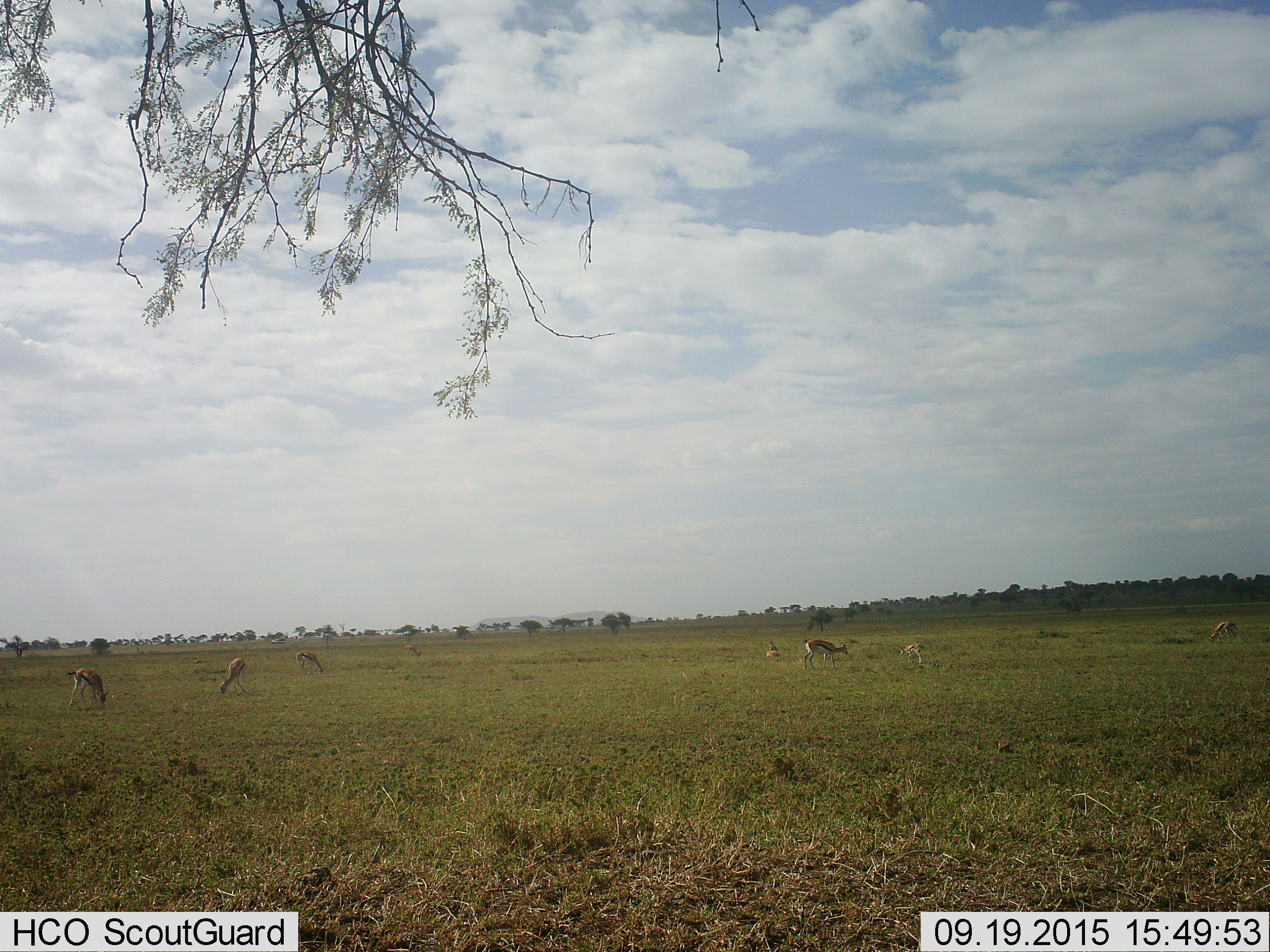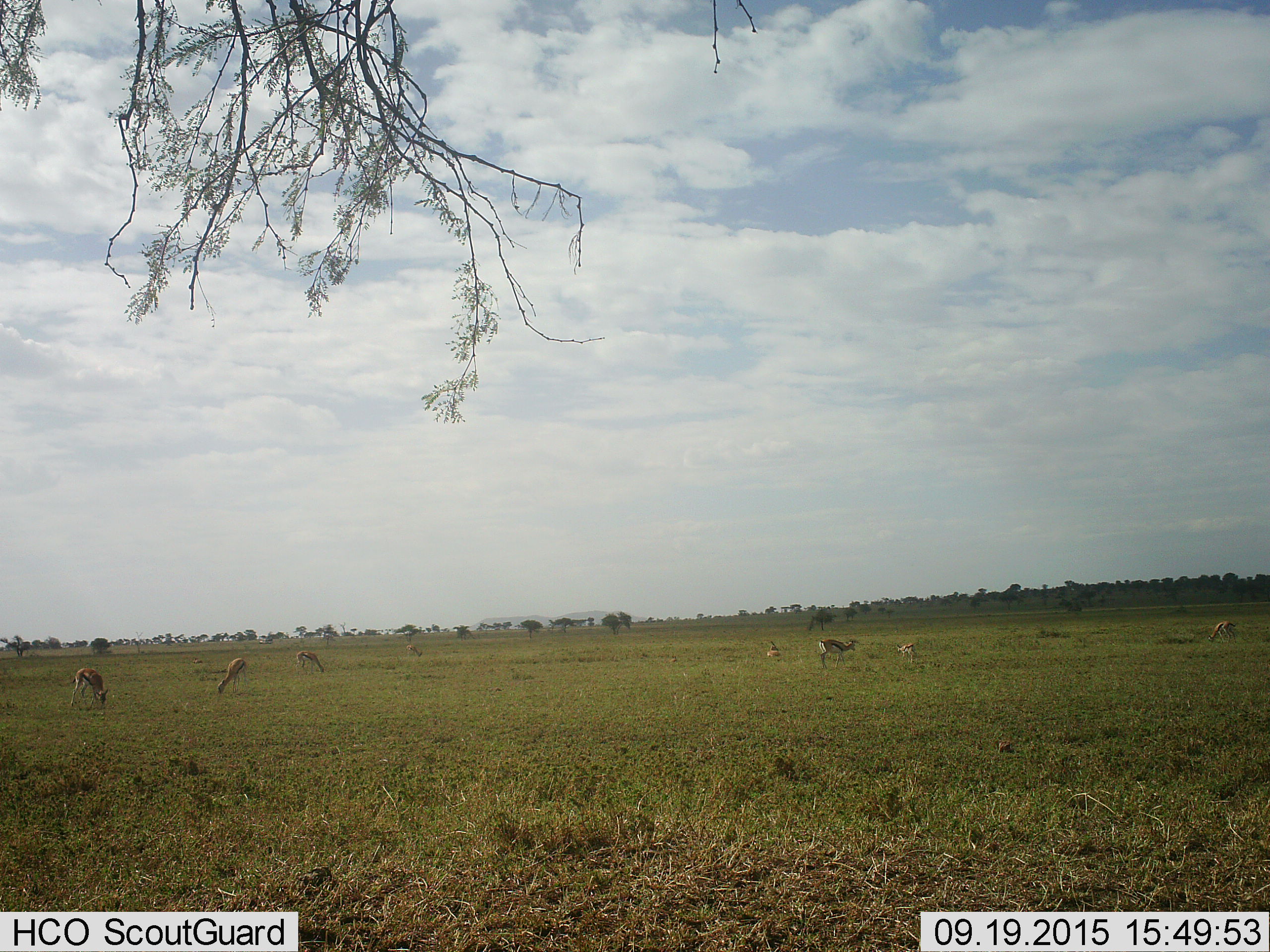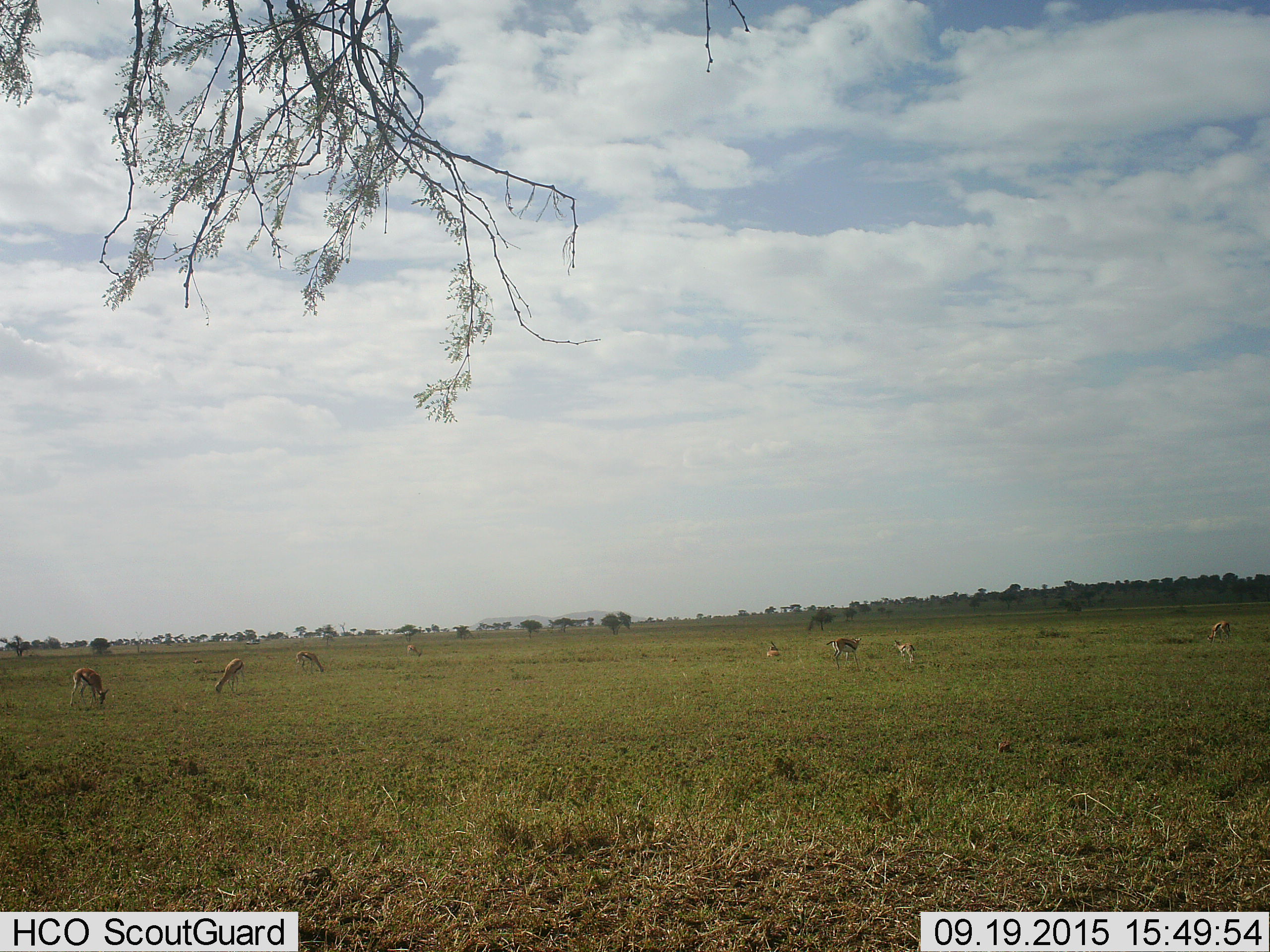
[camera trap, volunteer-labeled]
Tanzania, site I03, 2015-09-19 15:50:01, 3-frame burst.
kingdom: Animalia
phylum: Chordata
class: Mammalia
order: Artiodactyla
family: Bovidae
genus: Eudorcas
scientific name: Eudorcas thomsonii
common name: thomson's gazelle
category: gazellethomsons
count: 8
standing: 78%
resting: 33%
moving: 22%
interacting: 0%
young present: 22%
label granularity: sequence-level